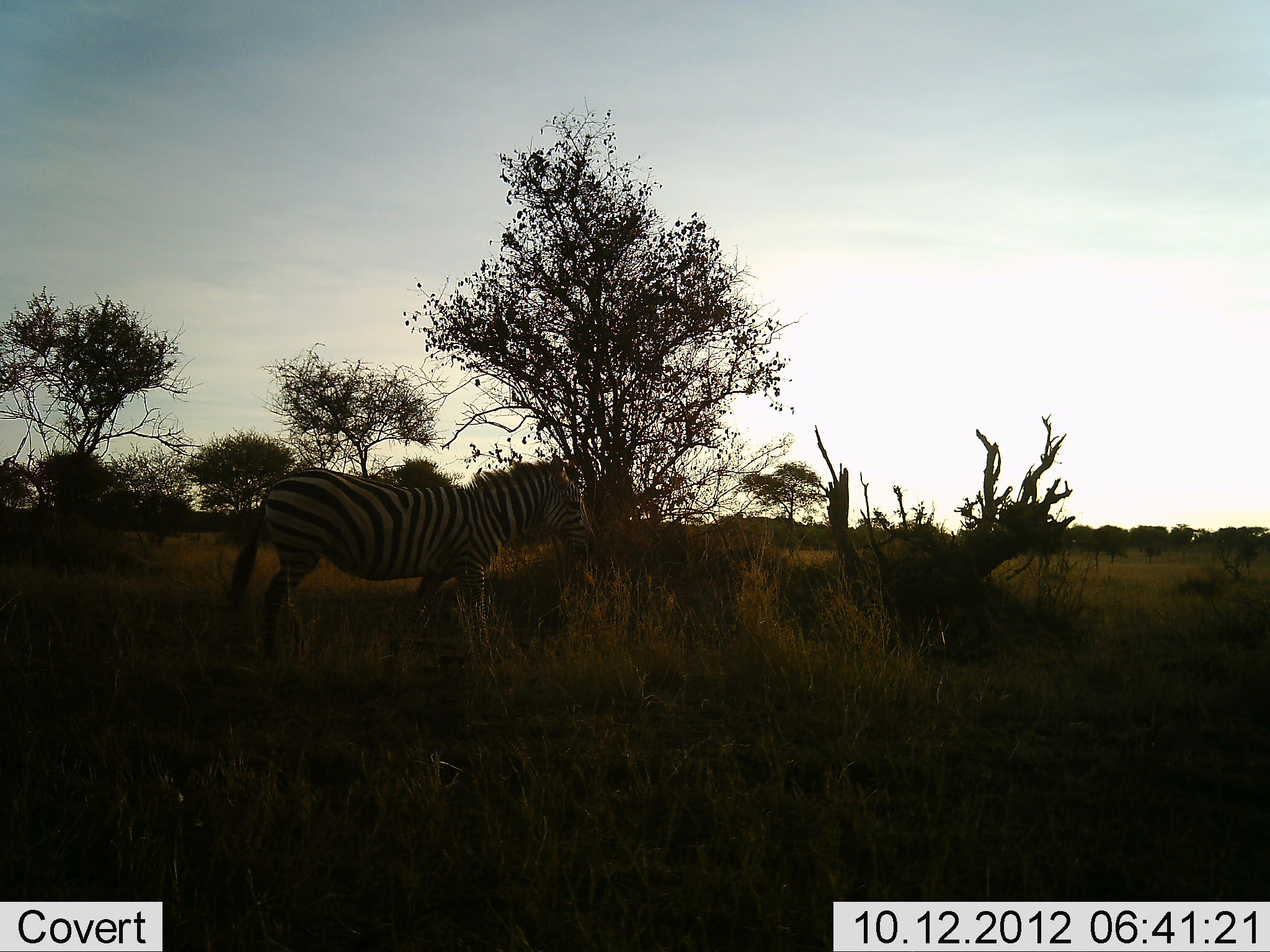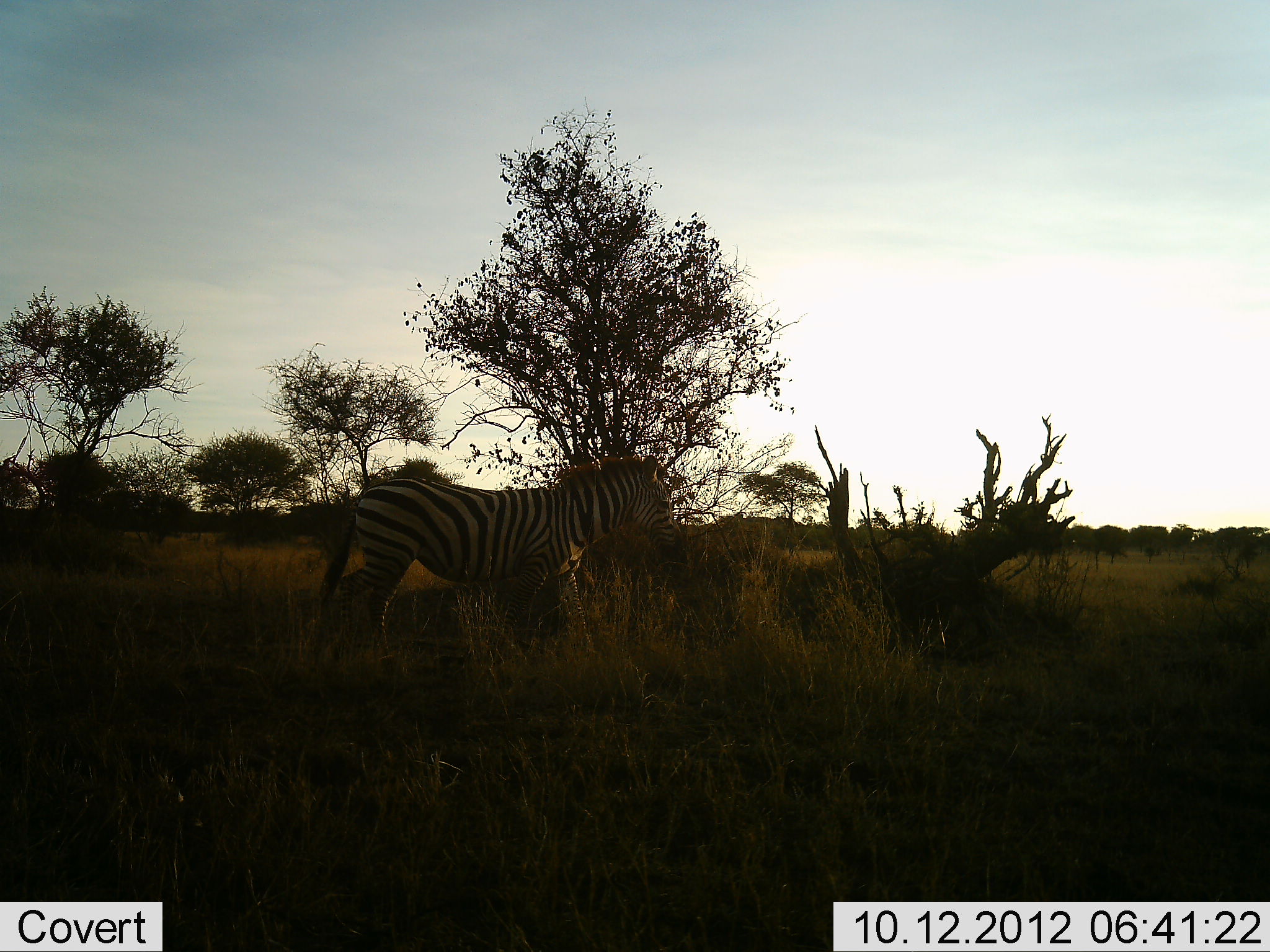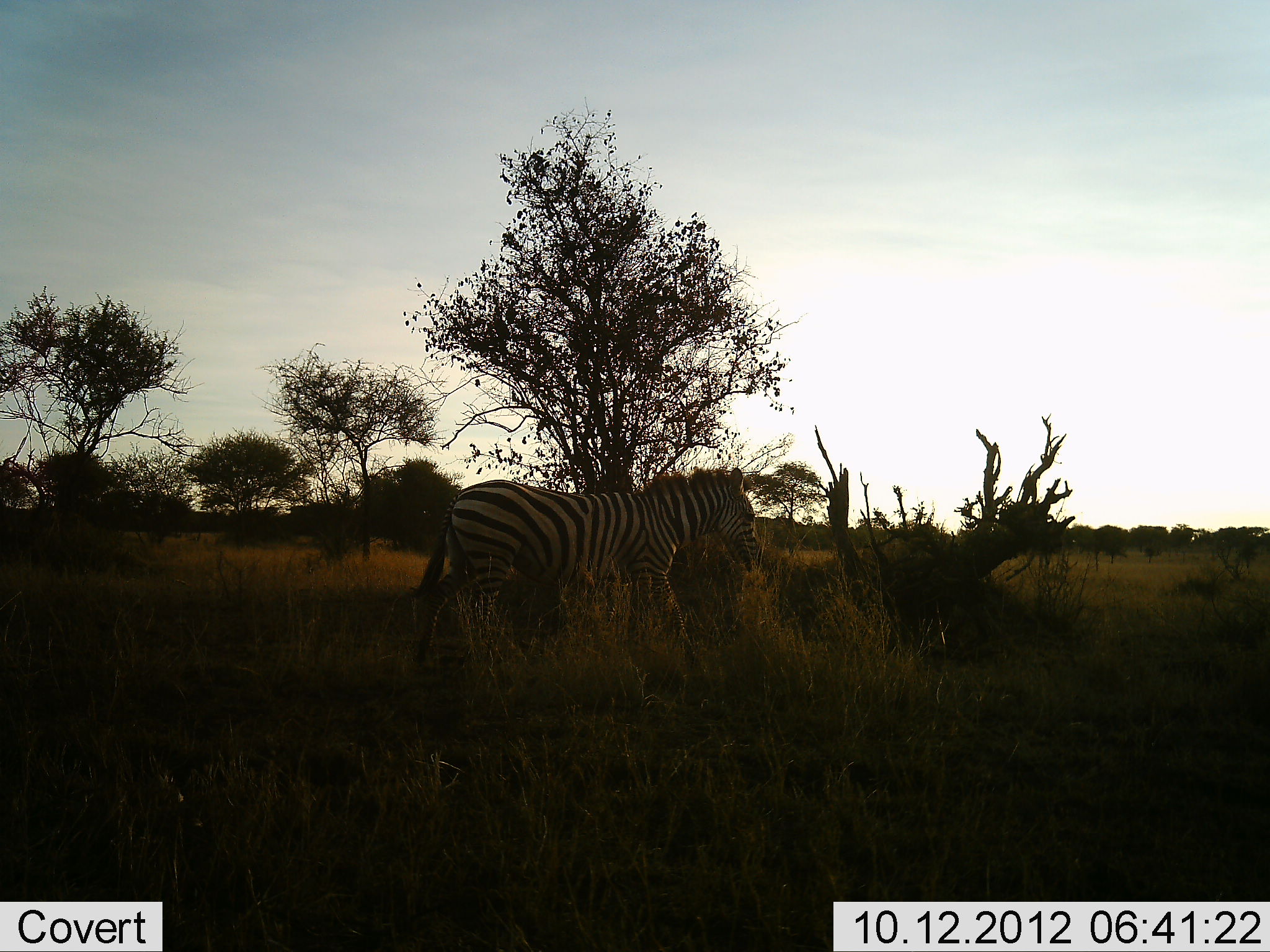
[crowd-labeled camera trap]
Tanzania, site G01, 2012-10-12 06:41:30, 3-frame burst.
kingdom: Animalia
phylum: Chordata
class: Mammalia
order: Perissodactyla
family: Equidae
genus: Equus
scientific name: Equus quagga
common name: plains zebra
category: zebra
Zebra (plains zebra) (Equus quagga), count 1. Behavior (volunteer vote fractions): standing 0%, resting 0%, moving 100%, interacting 0%. Young present (vote fraction): 0%. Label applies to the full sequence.